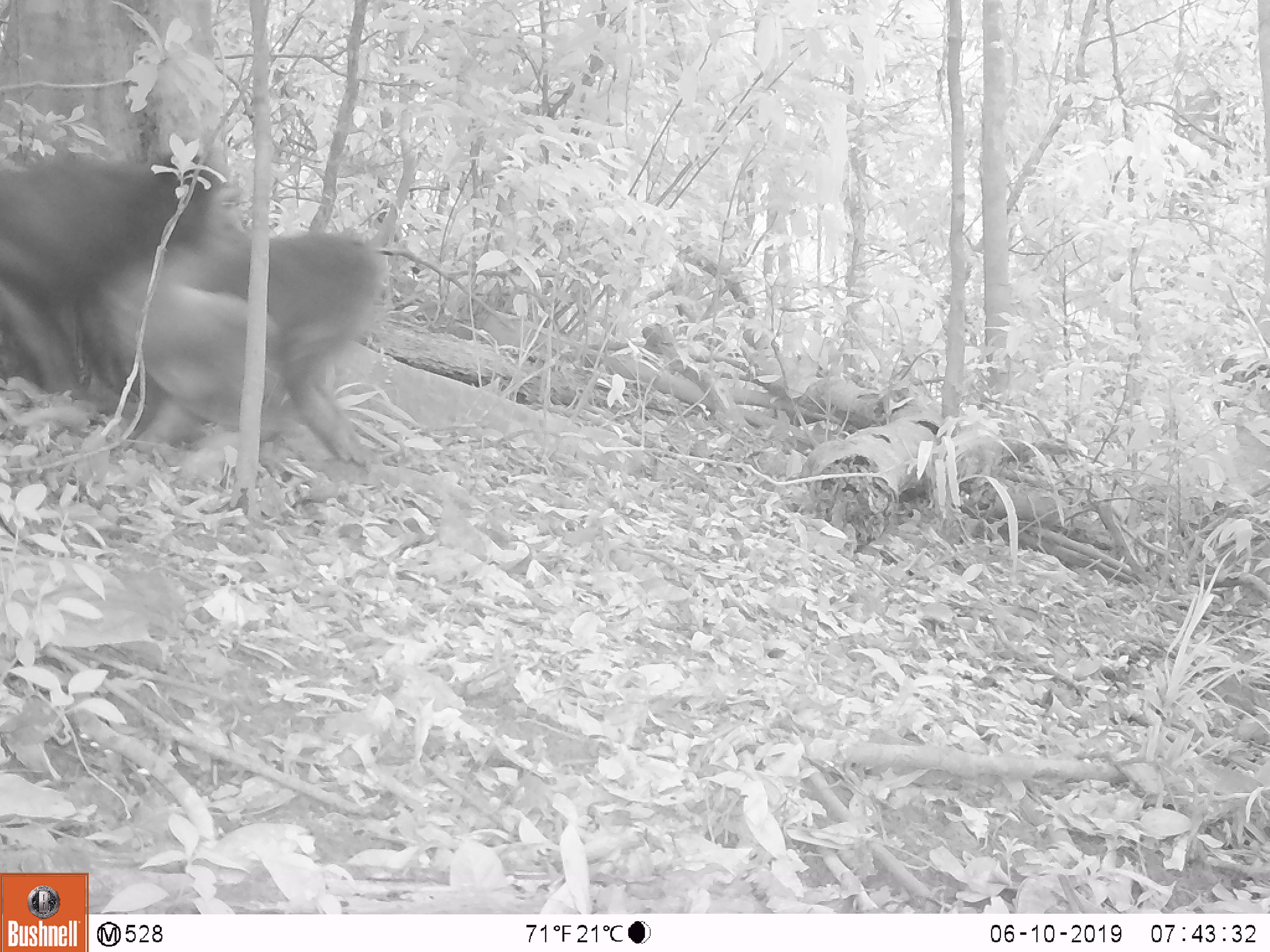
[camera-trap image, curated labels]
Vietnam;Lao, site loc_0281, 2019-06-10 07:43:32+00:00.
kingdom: Animalia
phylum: Chordata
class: Mammalia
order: Primates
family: Cercopithecidae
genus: Macaca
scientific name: Macaca arctoides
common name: stump-tailed macaque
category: stump tailed macaque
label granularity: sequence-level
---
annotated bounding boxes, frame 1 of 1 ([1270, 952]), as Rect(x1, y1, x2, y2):
stump tailed macaque: Rect(104, 232, 384, 473); Rect(0, 154, 240, 413)